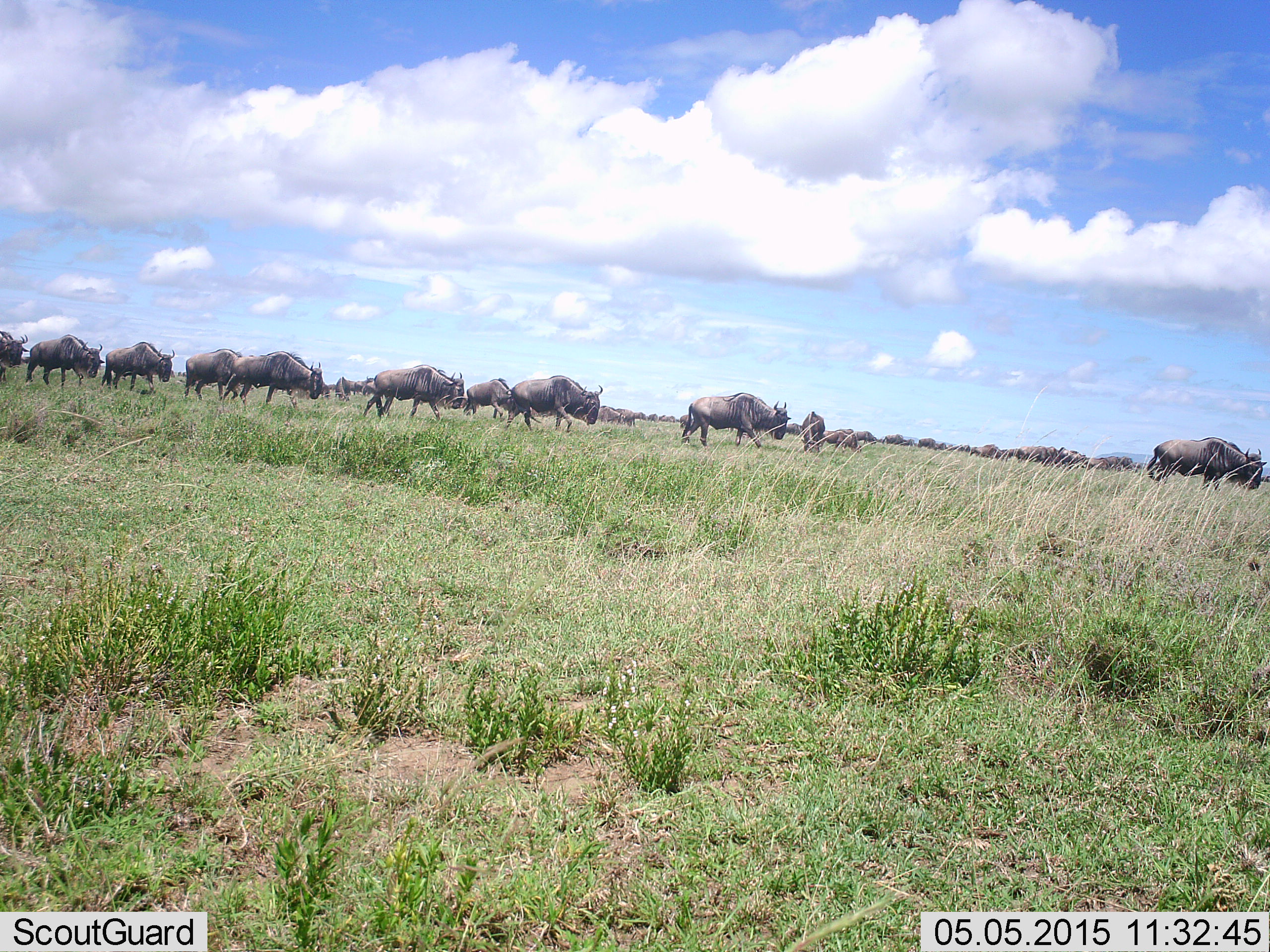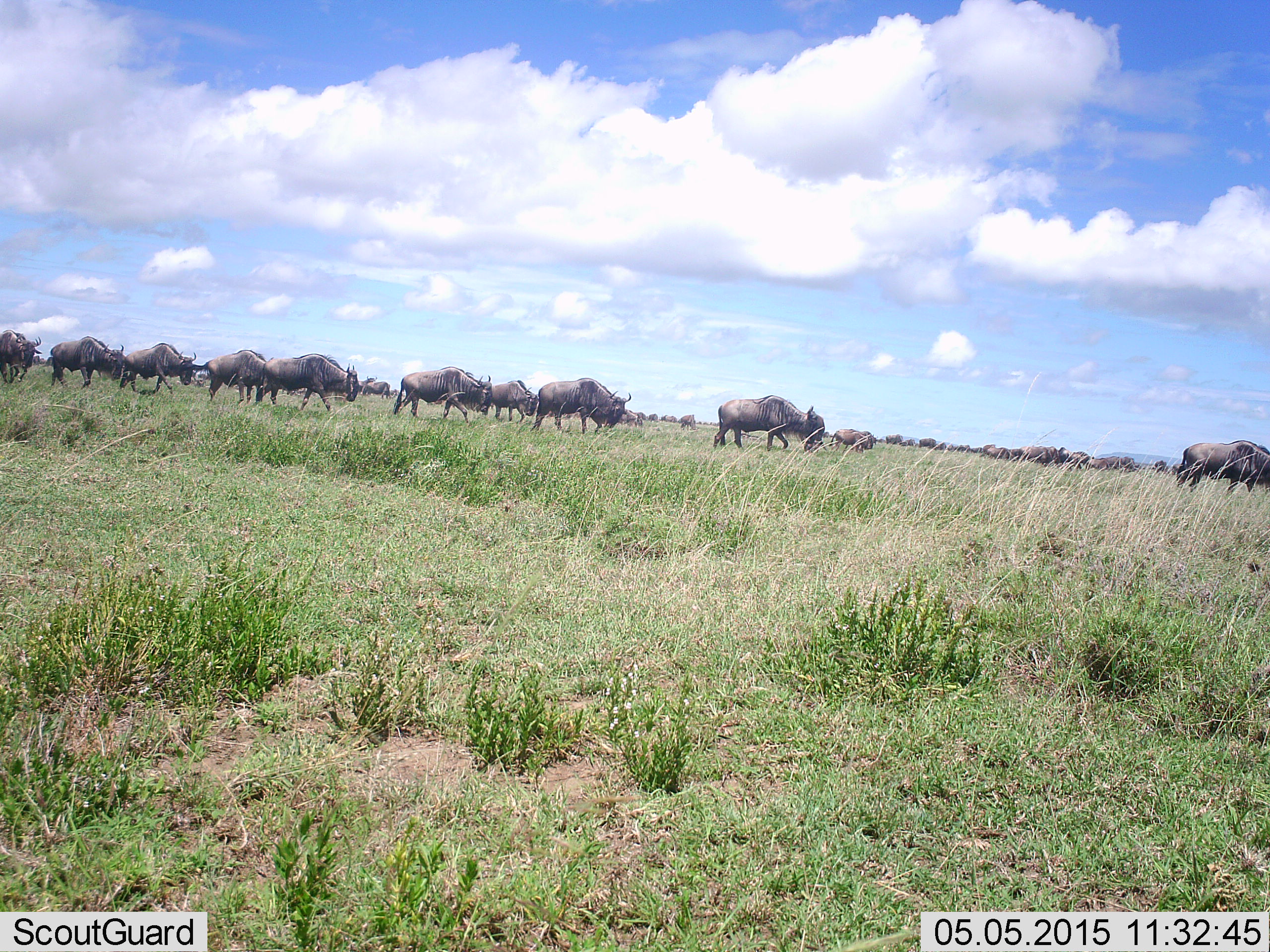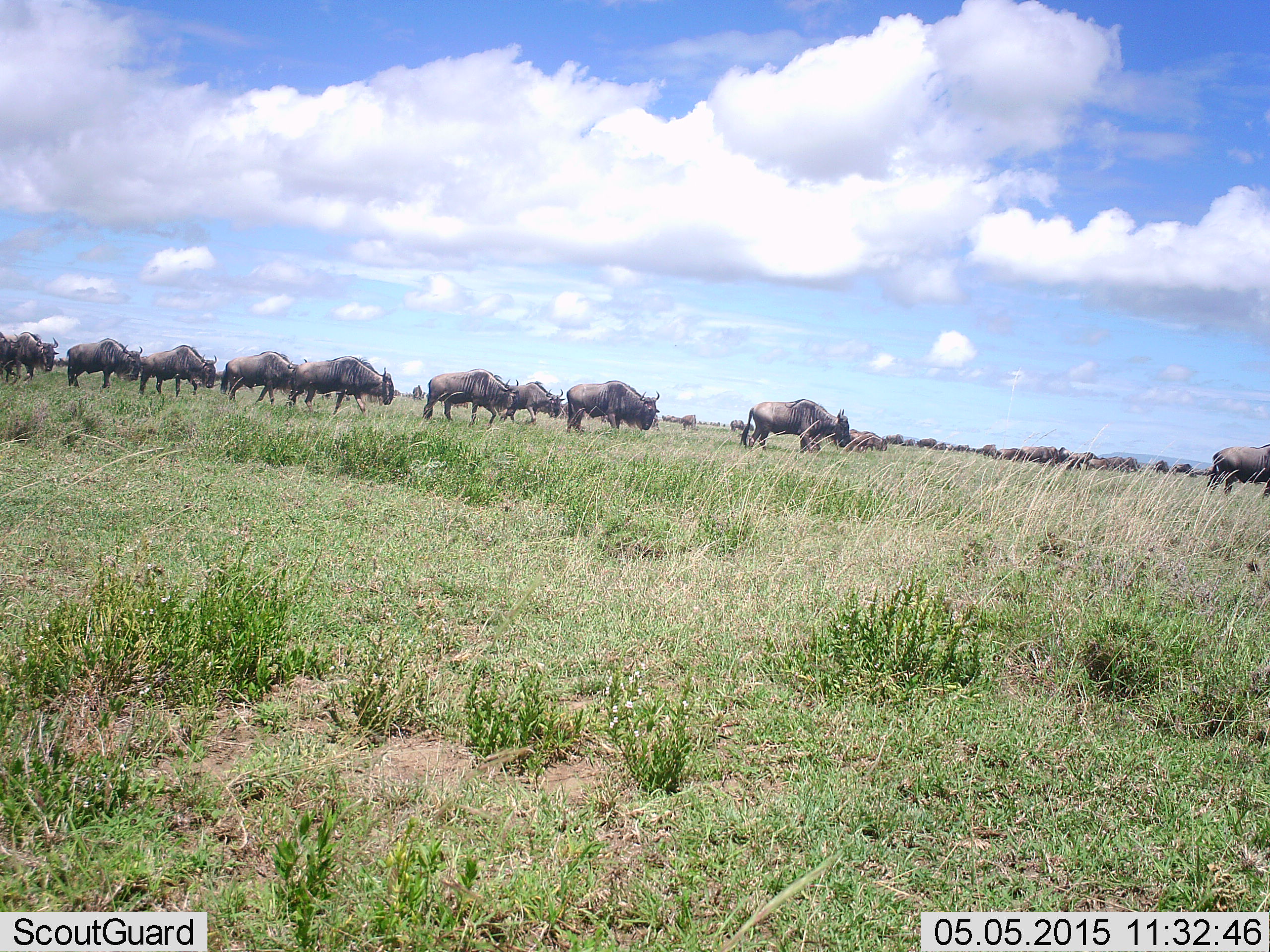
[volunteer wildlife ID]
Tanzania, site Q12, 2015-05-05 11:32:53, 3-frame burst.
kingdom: Animalia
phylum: Chordata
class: Mammalia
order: Artiodactyla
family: Bovidae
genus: Connochaetes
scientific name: Connochaetes taurinus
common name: blue wildebeest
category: wildebeest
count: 11-50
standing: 30%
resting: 0%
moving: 100%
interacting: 0%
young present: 0%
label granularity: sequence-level